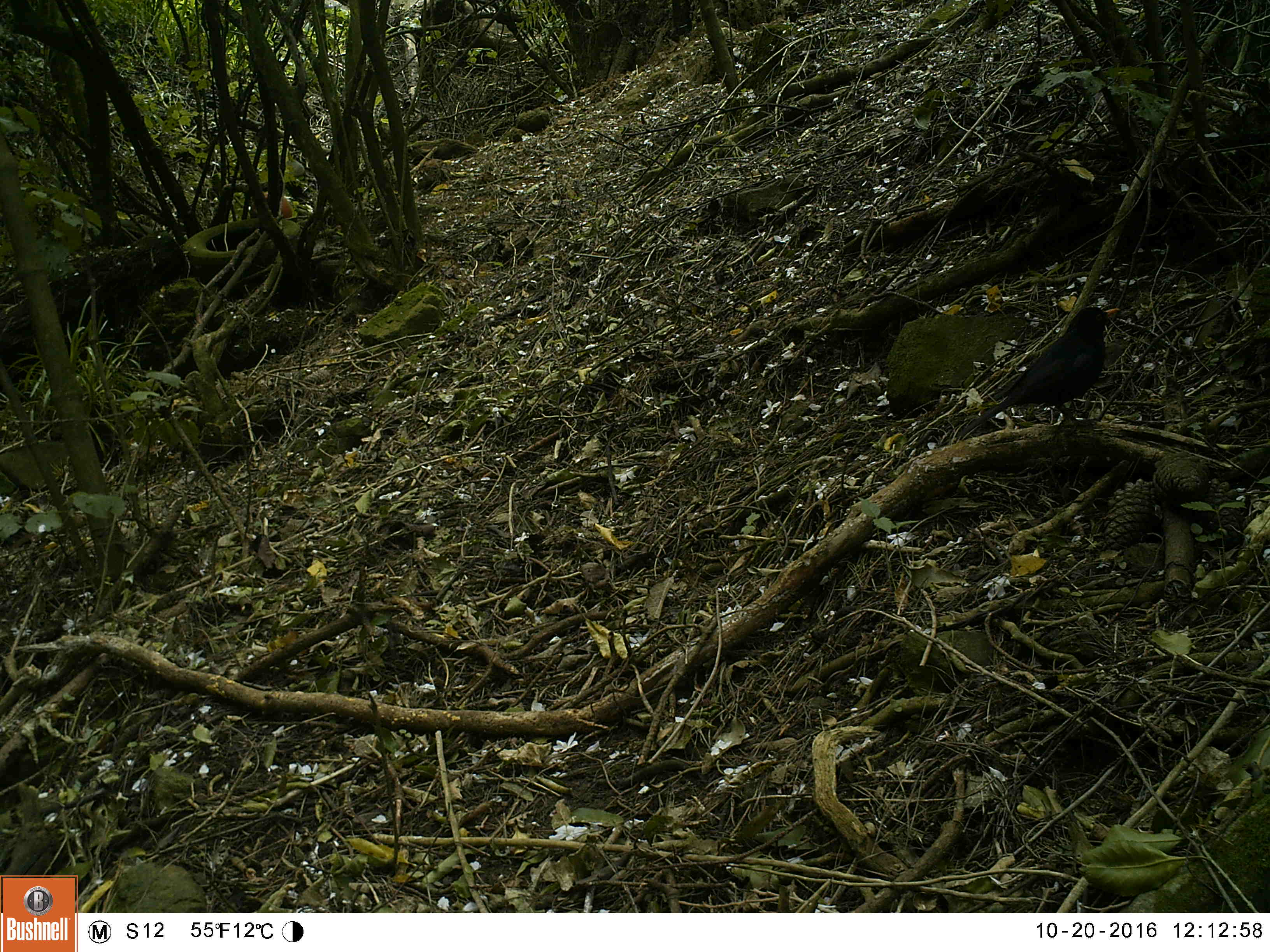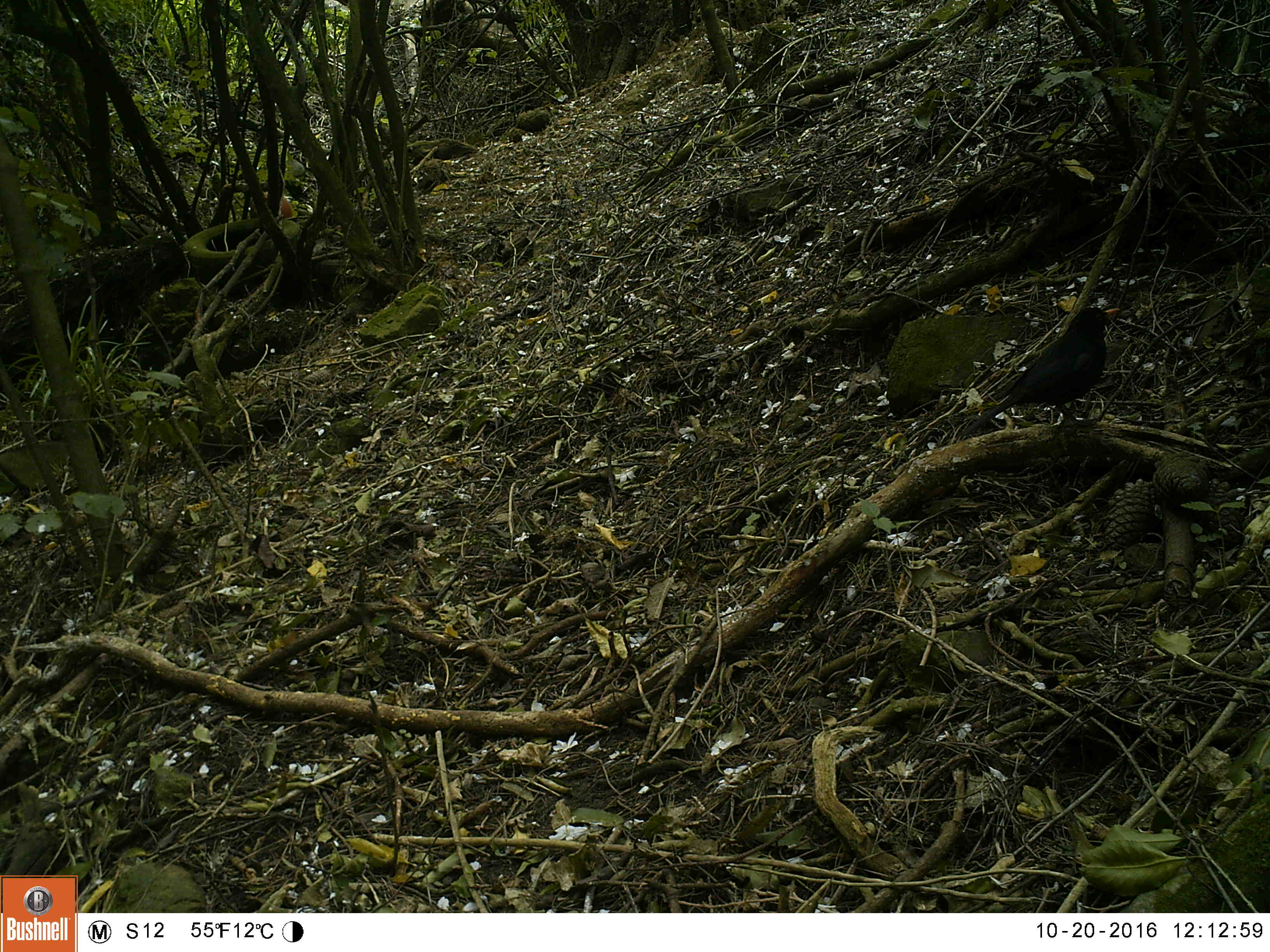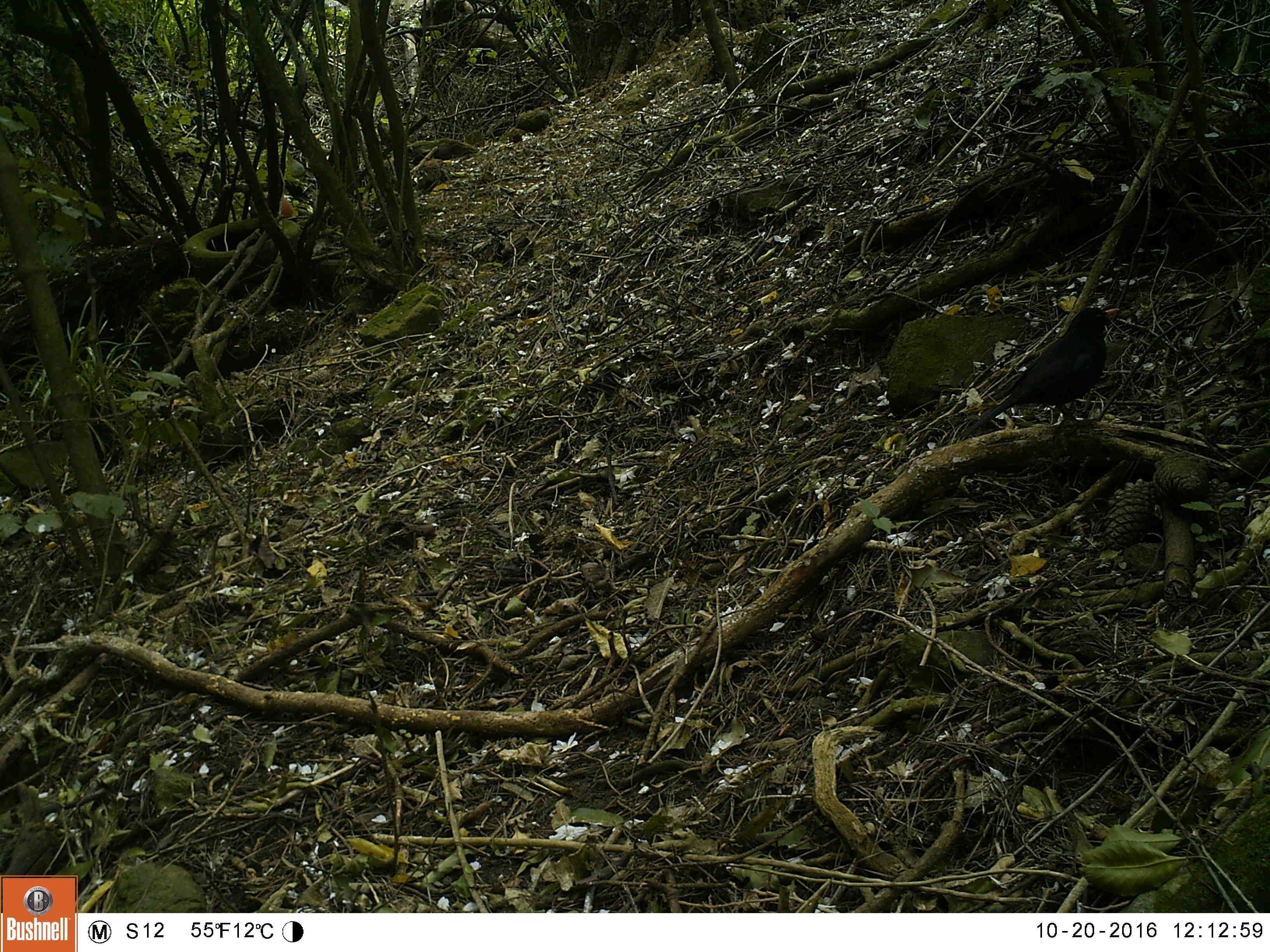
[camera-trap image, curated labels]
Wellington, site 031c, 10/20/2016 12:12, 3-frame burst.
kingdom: Animalia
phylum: Chordata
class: Aves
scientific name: Aves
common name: bird